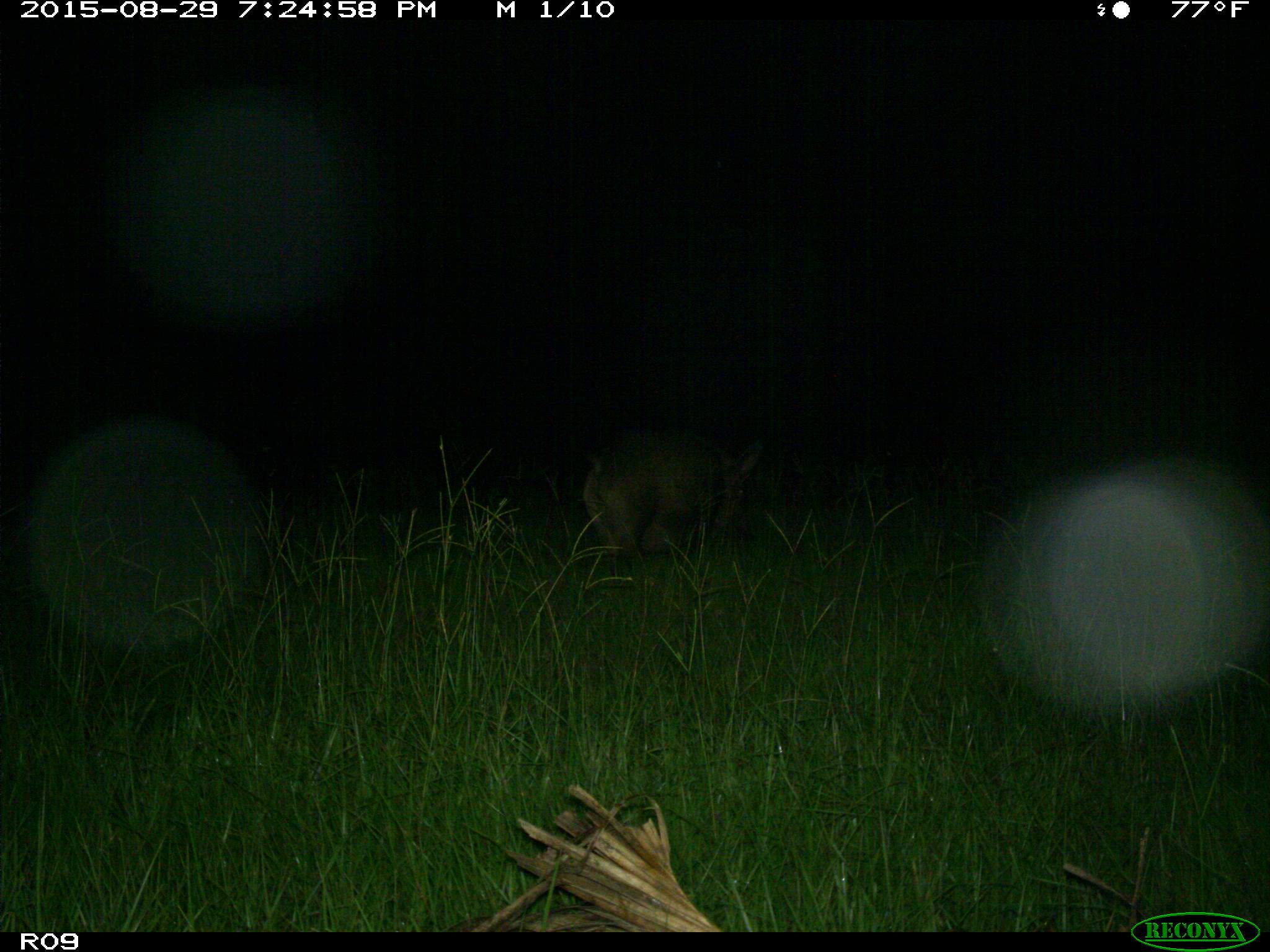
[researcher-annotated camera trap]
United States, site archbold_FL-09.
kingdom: Animalia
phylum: Chordata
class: Mammalia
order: Artiodactyla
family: Suidae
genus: Sus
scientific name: Sus scrofa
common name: wild boar